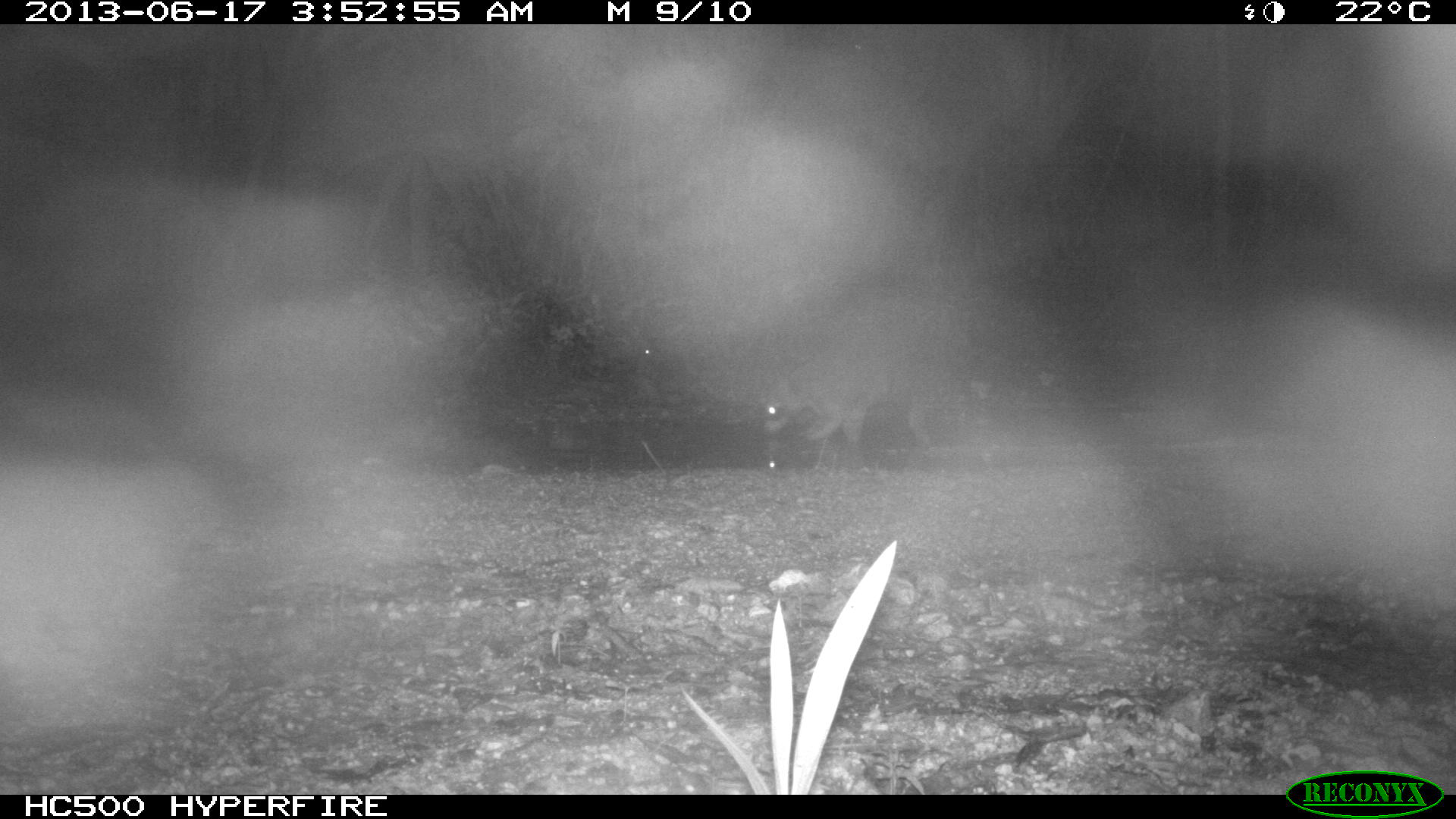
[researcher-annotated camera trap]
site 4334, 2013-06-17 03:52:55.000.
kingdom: Animalia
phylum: Chordata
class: Mammalia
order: Carnivora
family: Procyonidae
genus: Procyon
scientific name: Procyon lotor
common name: common raccoon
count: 1